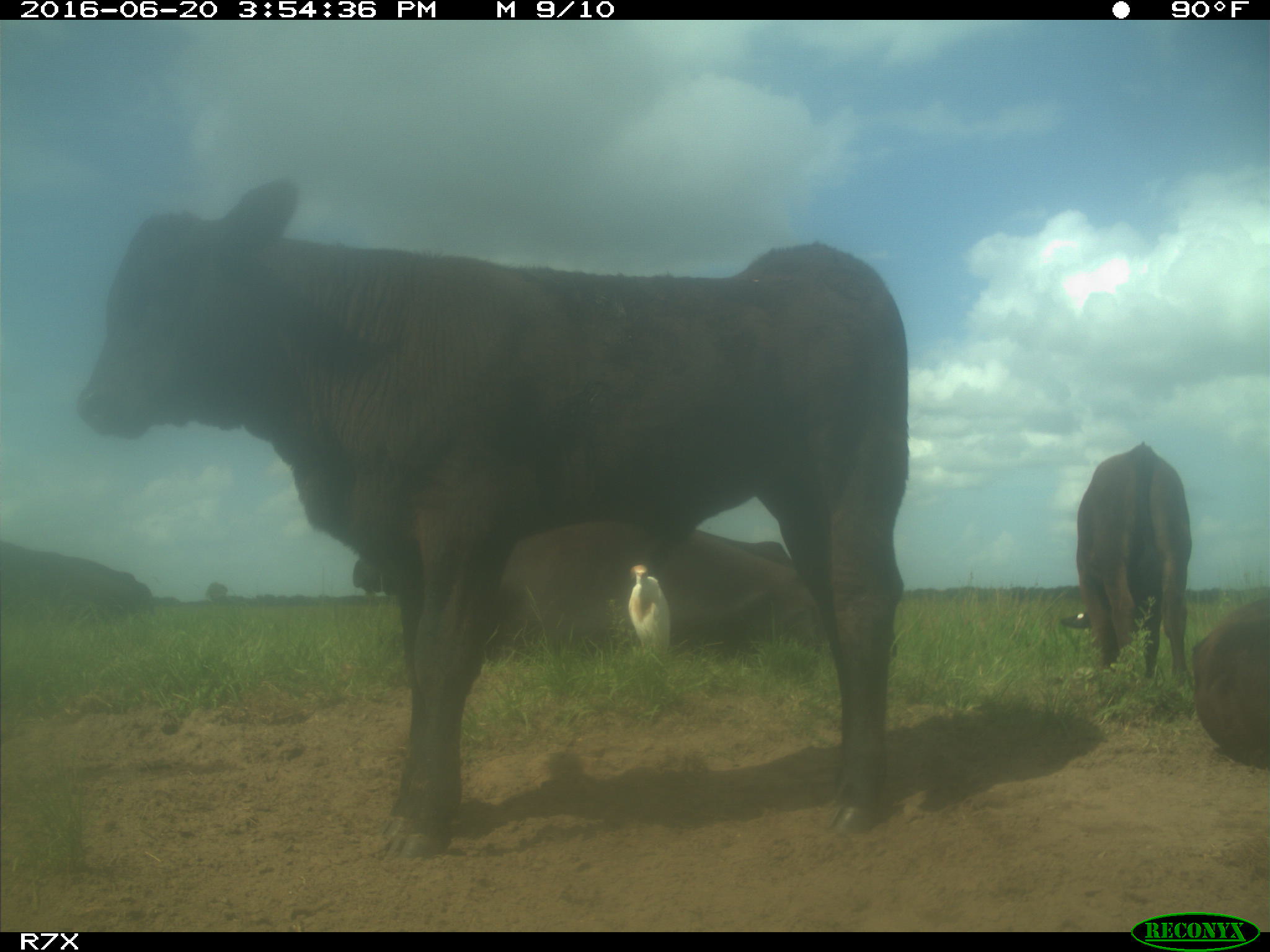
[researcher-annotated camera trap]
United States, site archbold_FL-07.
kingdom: Animalia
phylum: Chordata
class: Mammalia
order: Artiodactyla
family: Bovidae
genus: Bos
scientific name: Bos taurus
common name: domestic cow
Bos taurus (domestic cow).